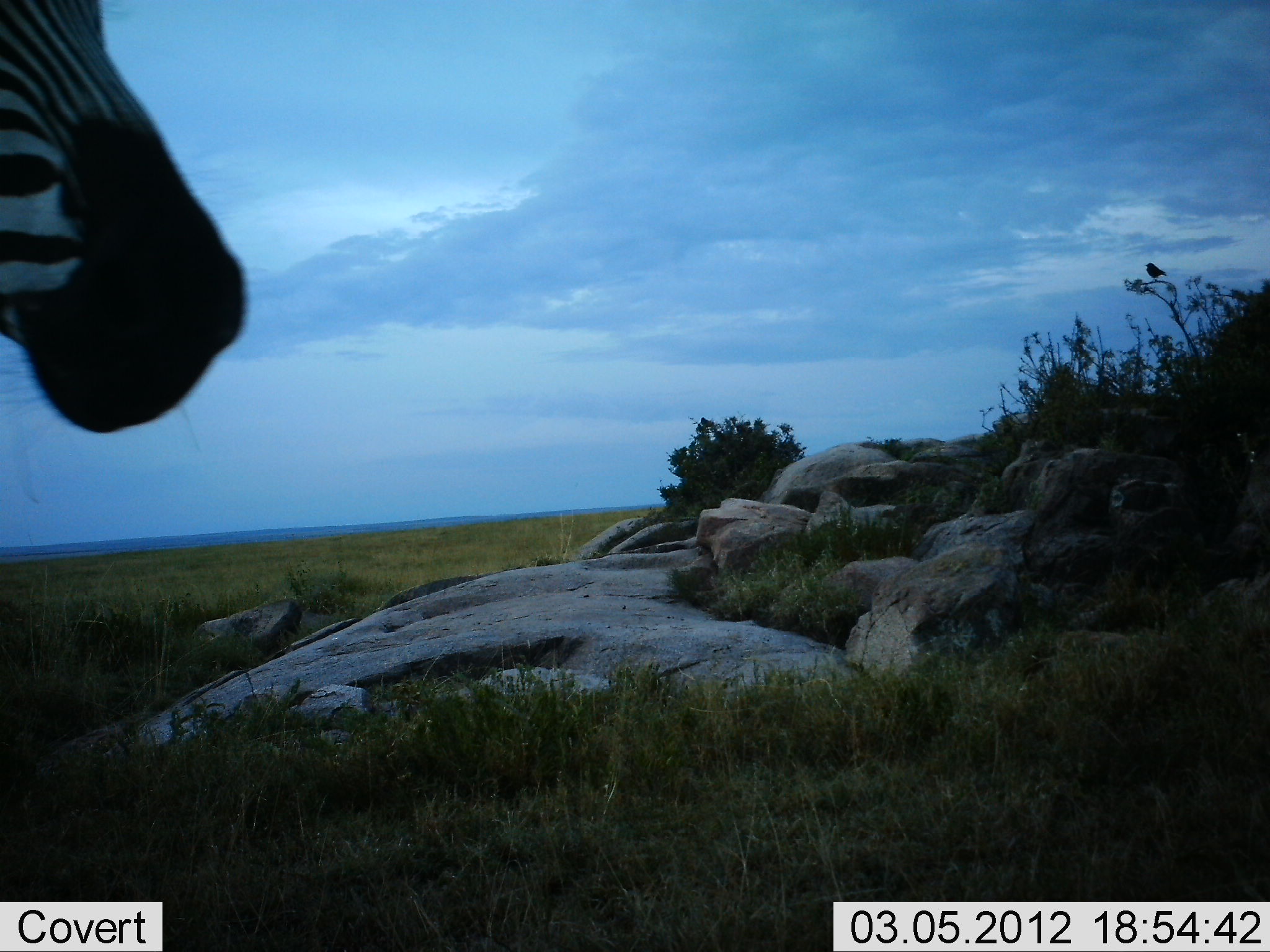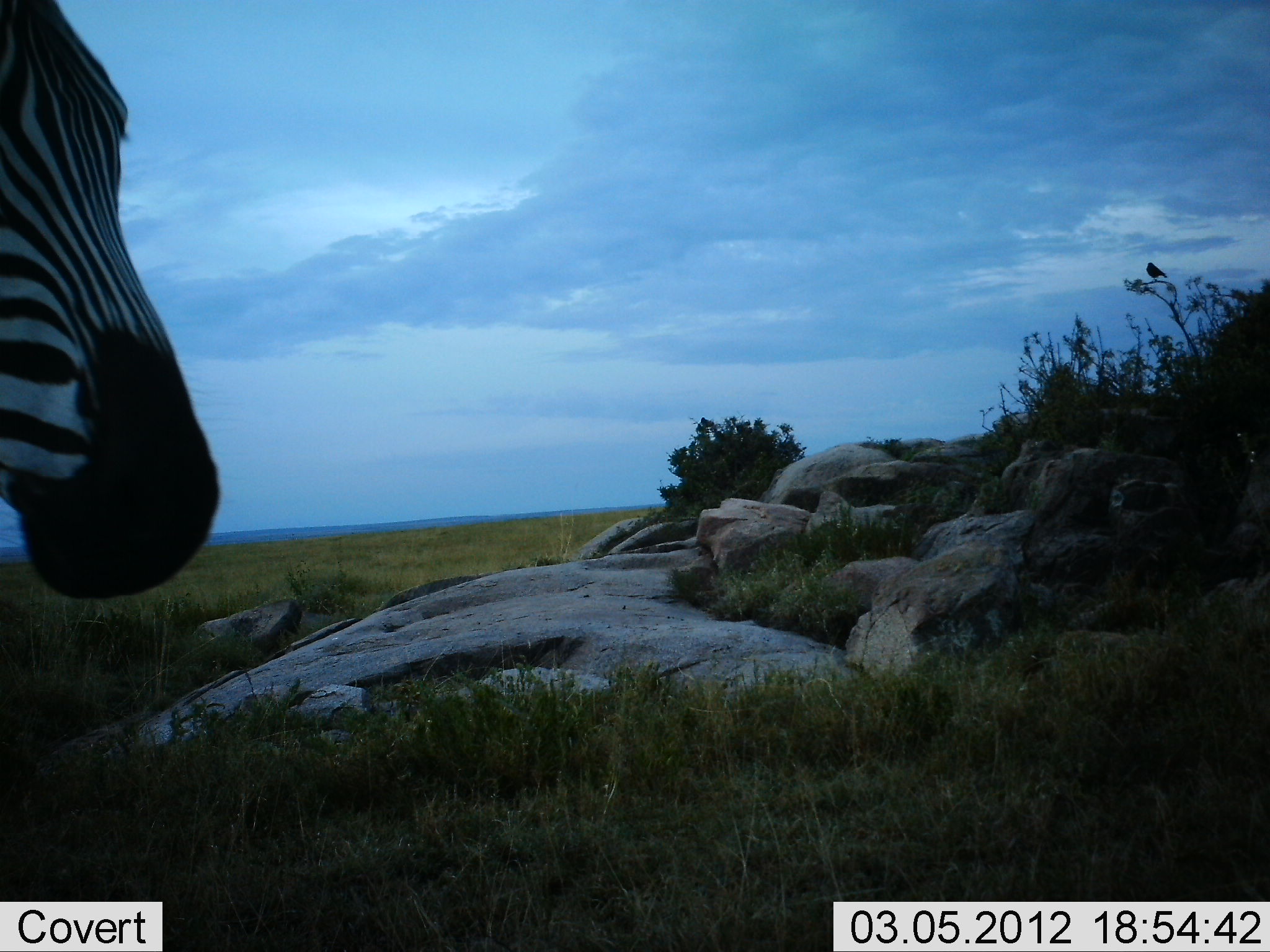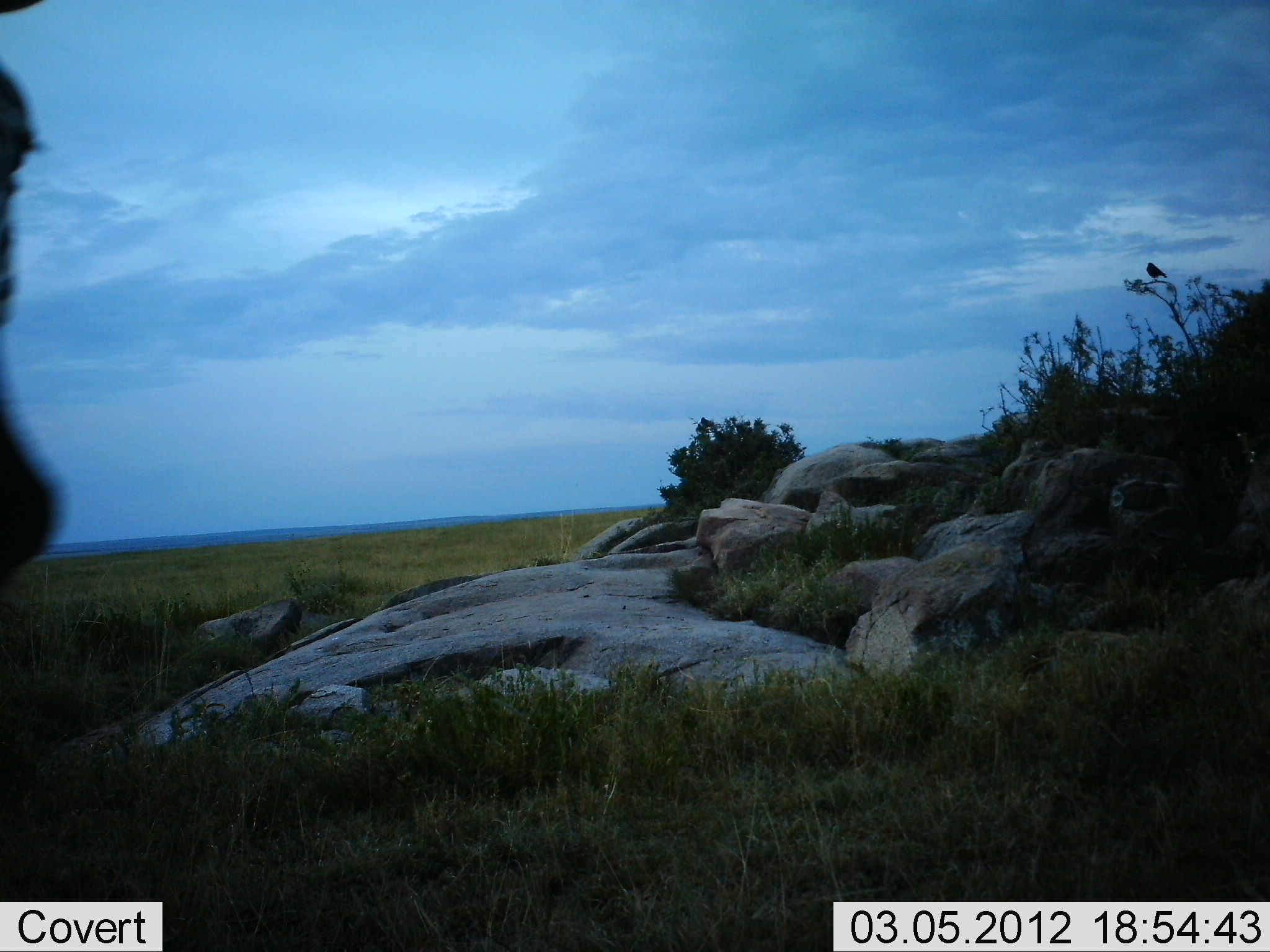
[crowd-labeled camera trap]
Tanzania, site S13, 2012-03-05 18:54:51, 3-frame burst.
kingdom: Animalia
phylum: Chordata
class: Mammalia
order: Perissodactyla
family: Equidae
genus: Equus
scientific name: Equus quagga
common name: plains zebra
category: zebra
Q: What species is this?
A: Zebra (plains zebra) (Equus quagga).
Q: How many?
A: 1.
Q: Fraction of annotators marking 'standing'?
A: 92%.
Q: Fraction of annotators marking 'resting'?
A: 0%.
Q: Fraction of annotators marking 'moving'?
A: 8%.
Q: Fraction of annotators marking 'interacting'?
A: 0%.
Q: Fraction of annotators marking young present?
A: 0%.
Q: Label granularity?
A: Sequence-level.